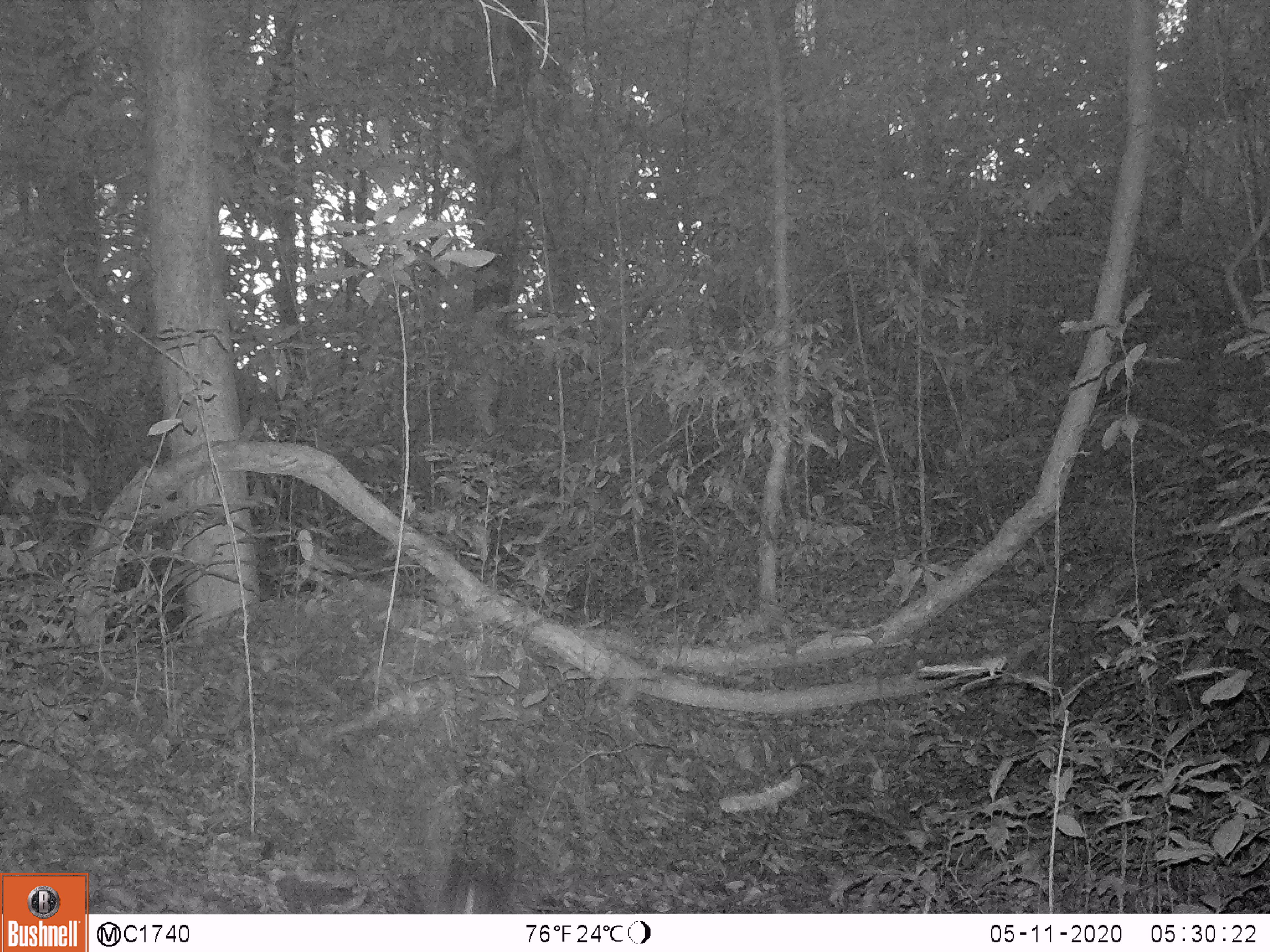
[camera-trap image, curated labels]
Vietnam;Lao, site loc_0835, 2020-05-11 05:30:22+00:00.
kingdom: Animalia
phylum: Chordata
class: Aves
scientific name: Aves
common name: bird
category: unidentified bird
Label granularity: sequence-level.